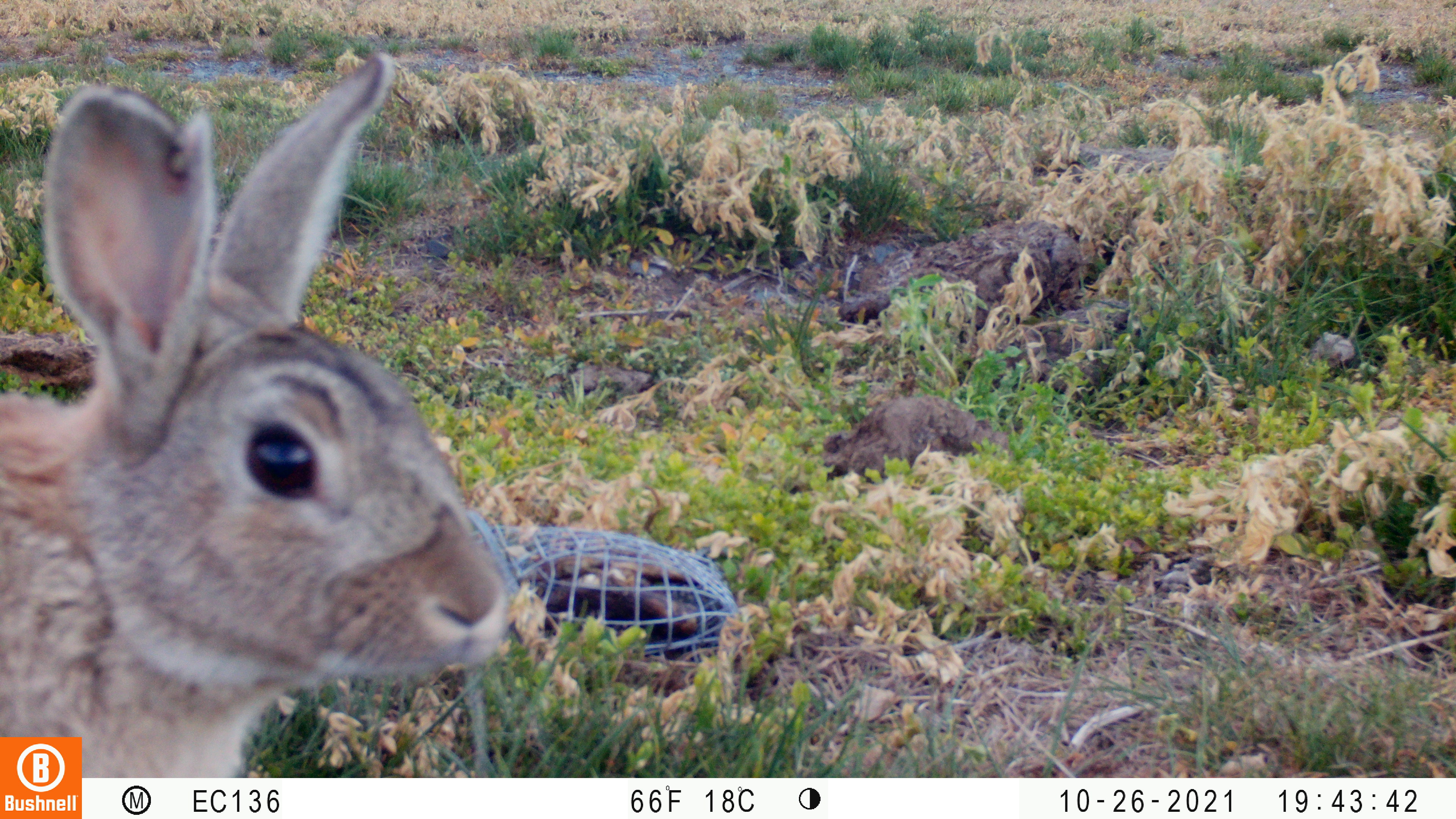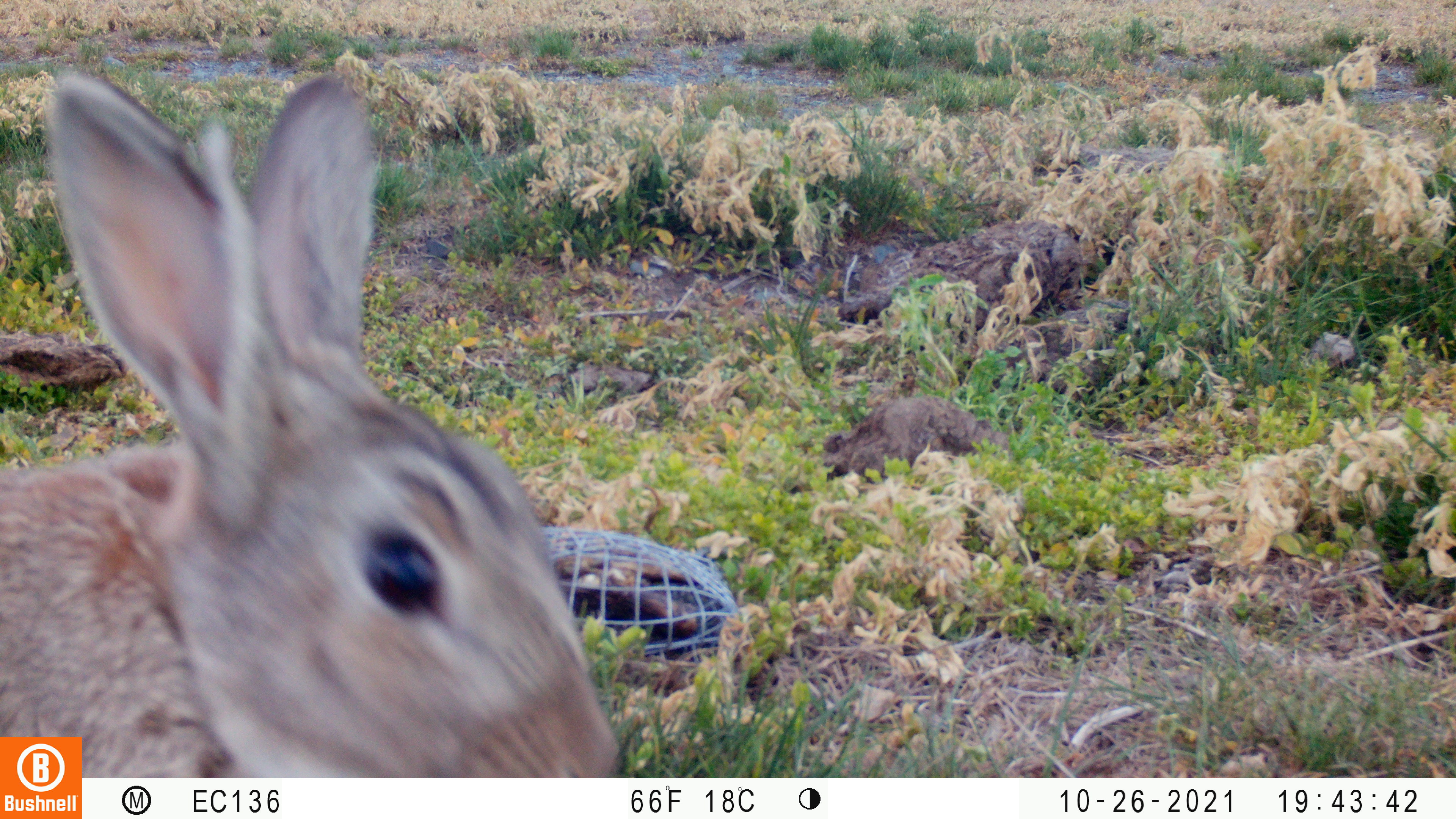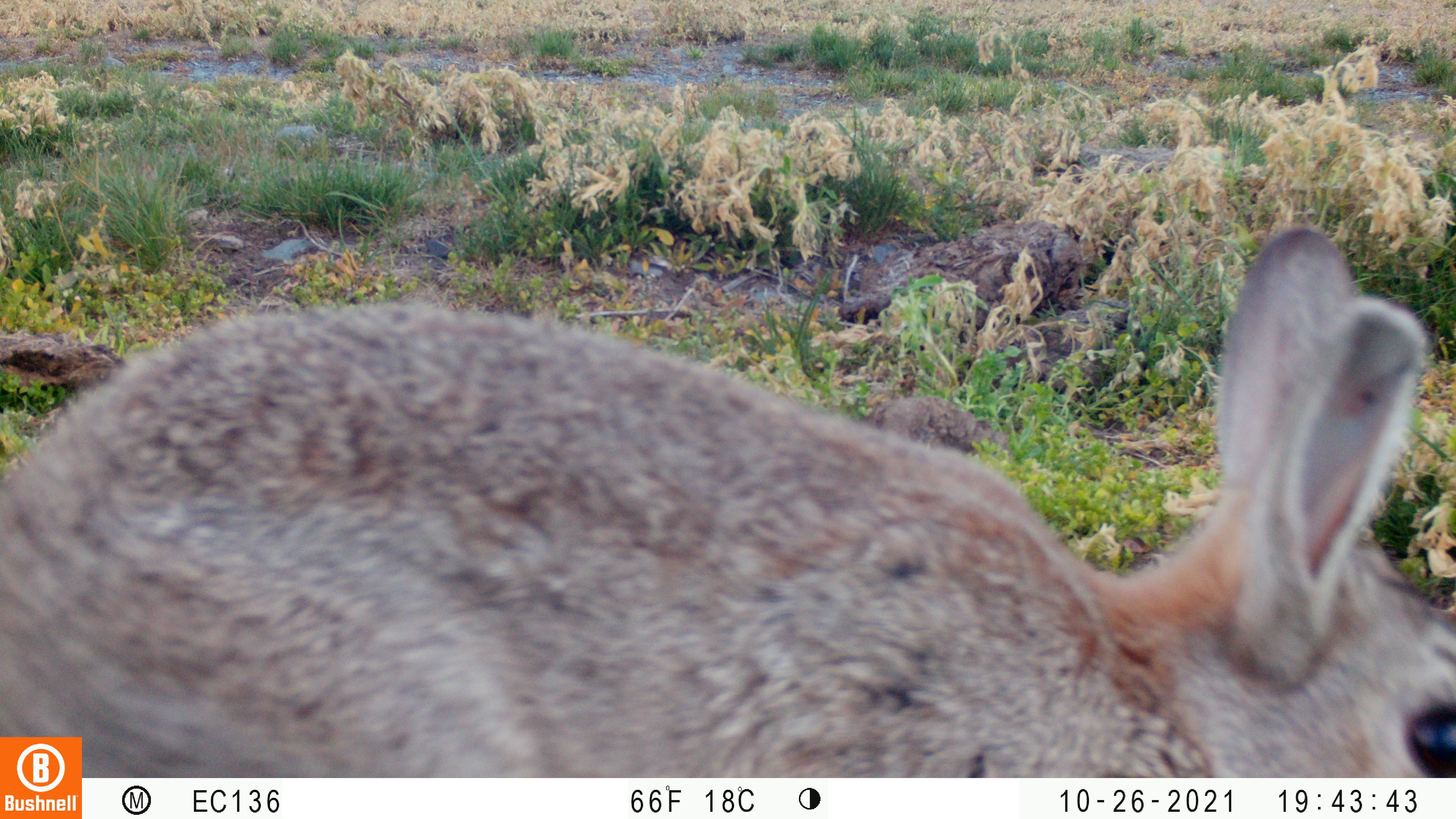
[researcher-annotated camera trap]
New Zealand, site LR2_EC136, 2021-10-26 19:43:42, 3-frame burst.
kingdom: Animalia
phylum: Chordata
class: Mammalia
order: Lagomorpha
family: Leporidae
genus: Oryctolagus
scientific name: Oryctolagus cuniculus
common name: european rabbit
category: rabbit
Rabbit (european rabbit) (Oryctolagus cuniculus).